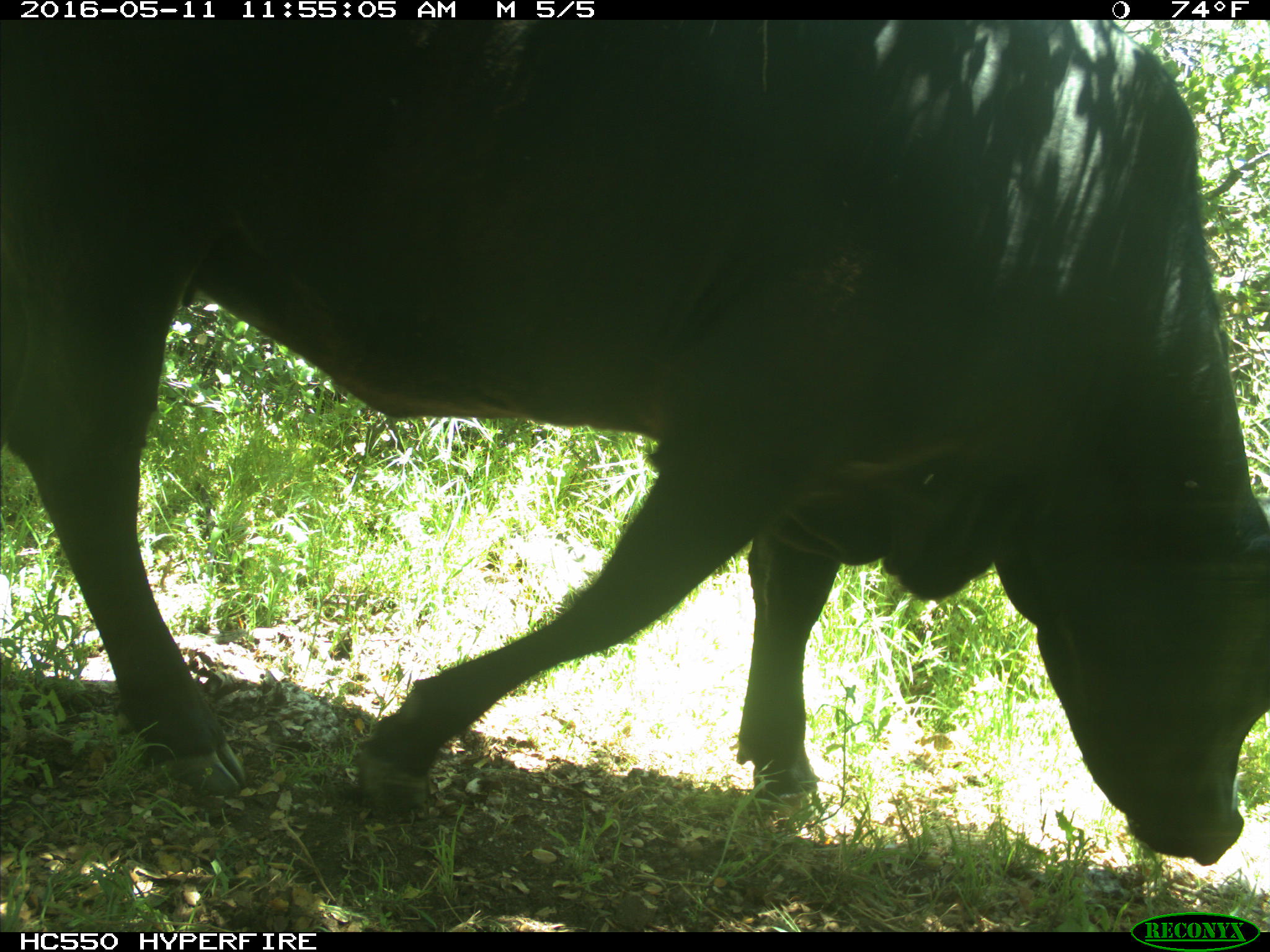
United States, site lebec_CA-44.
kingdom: Animalia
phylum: Chordata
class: Mammalia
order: Artiodactyla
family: Bovidae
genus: Bos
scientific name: Bos taurus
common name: domestic cow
Bos taurus (domestic cow).